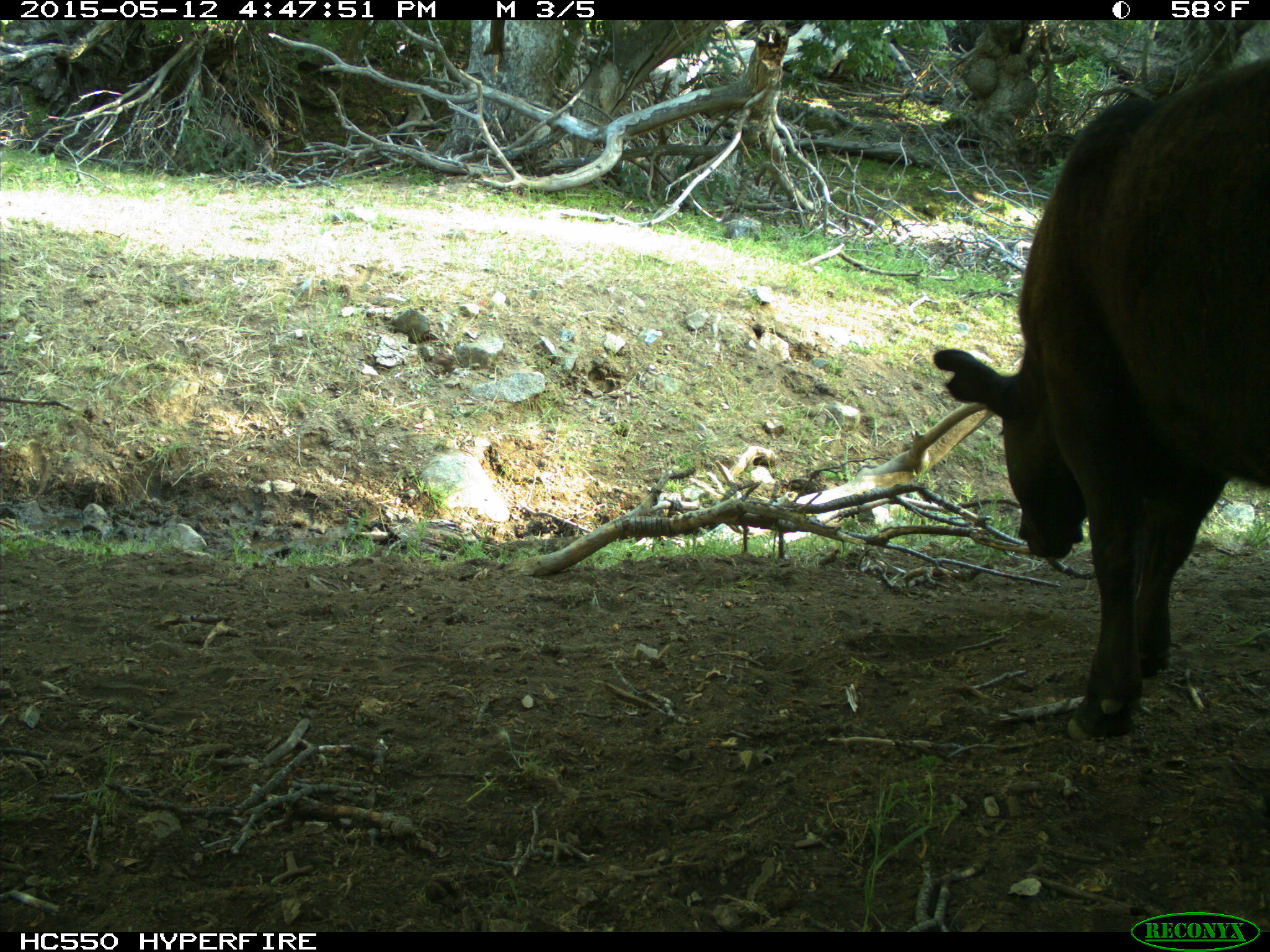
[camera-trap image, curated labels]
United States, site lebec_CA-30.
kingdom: Animalia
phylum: Chordata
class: Mammalia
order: Artiodactyla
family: Bovidae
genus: Bos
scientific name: Bos taurus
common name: domestic cow